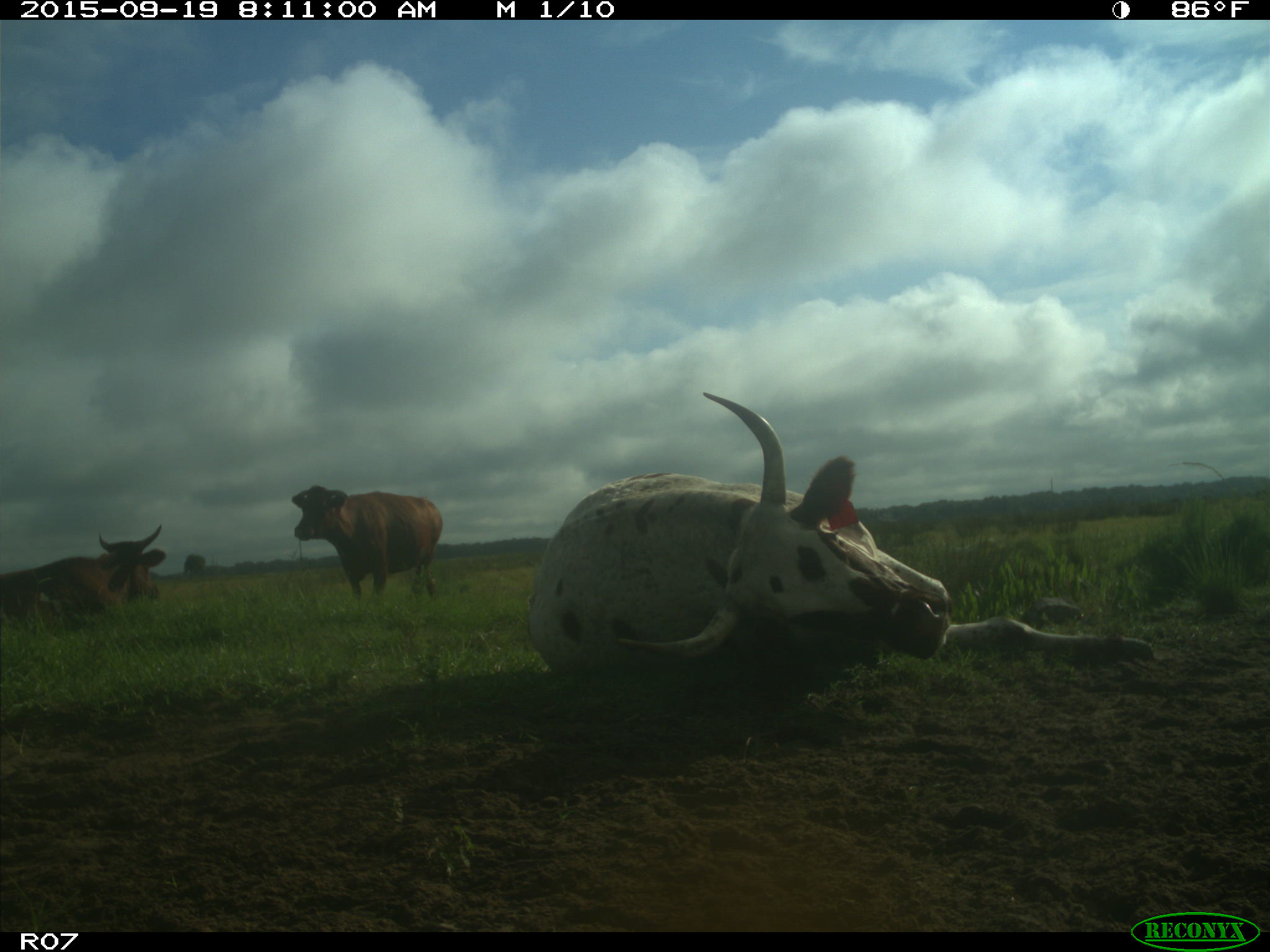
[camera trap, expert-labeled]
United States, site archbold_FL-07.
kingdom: Animalia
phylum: Chordata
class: Mammalia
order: Artiodactyla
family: Bovidae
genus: Bos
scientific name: Bos taurus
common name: domestic cow